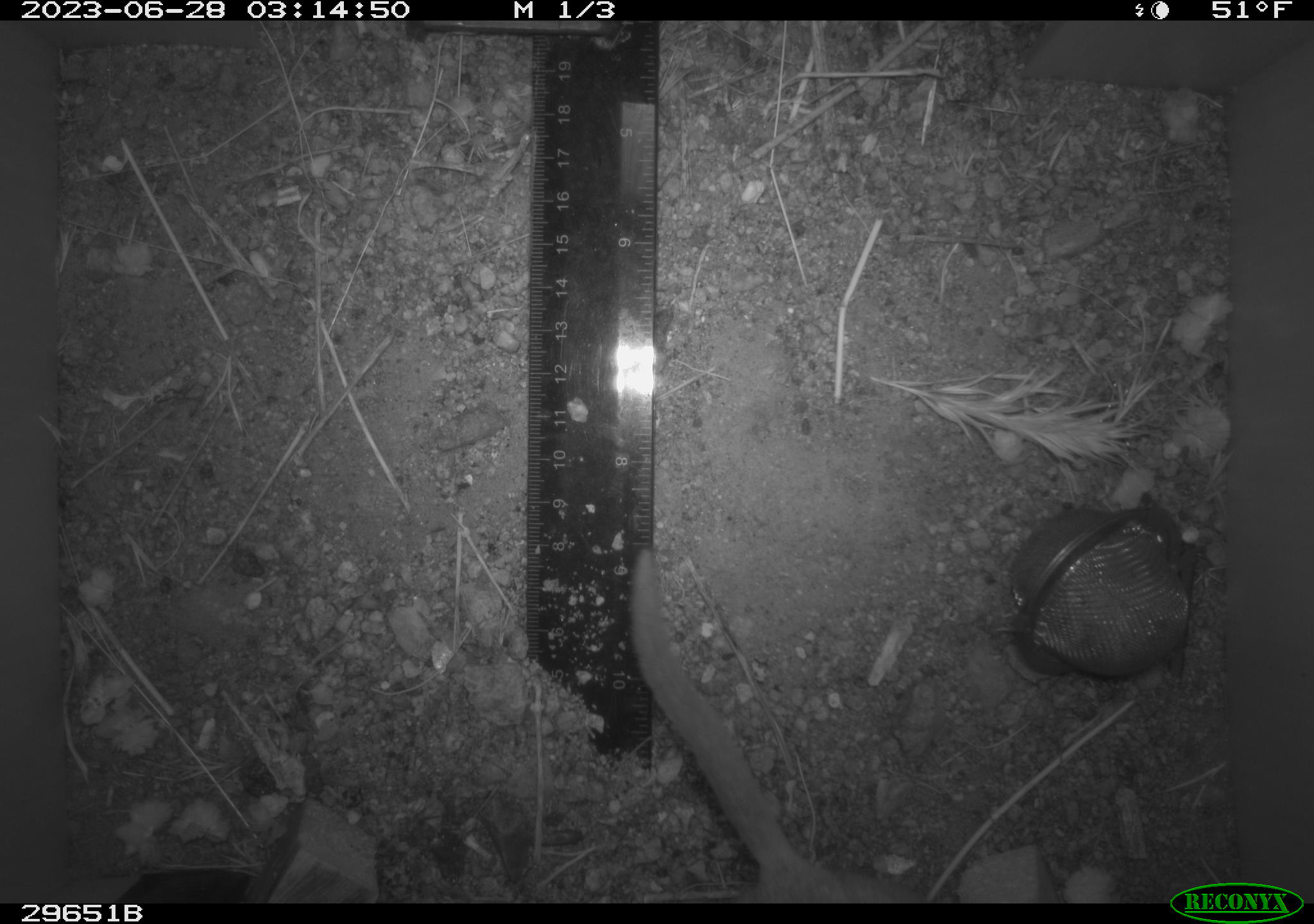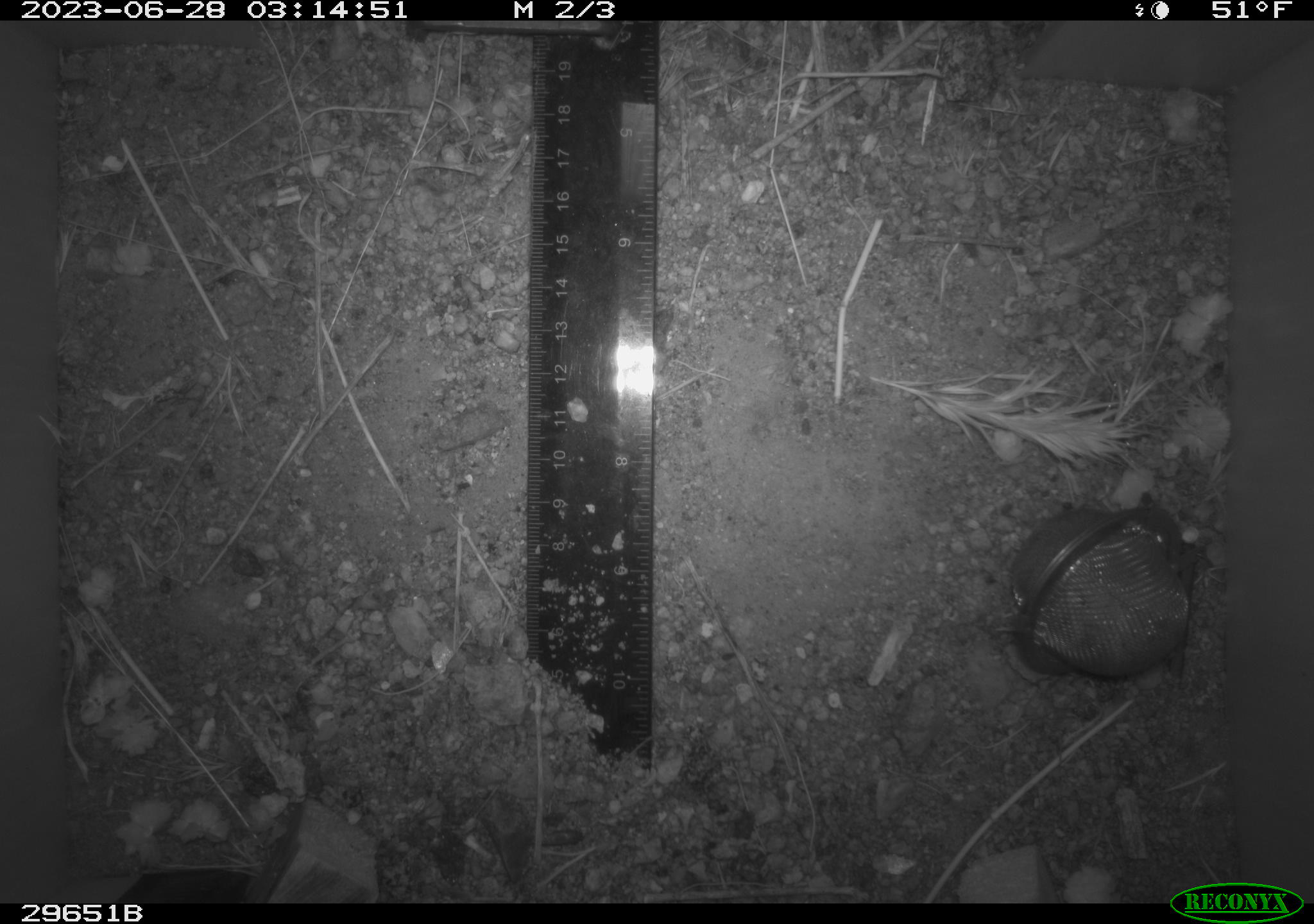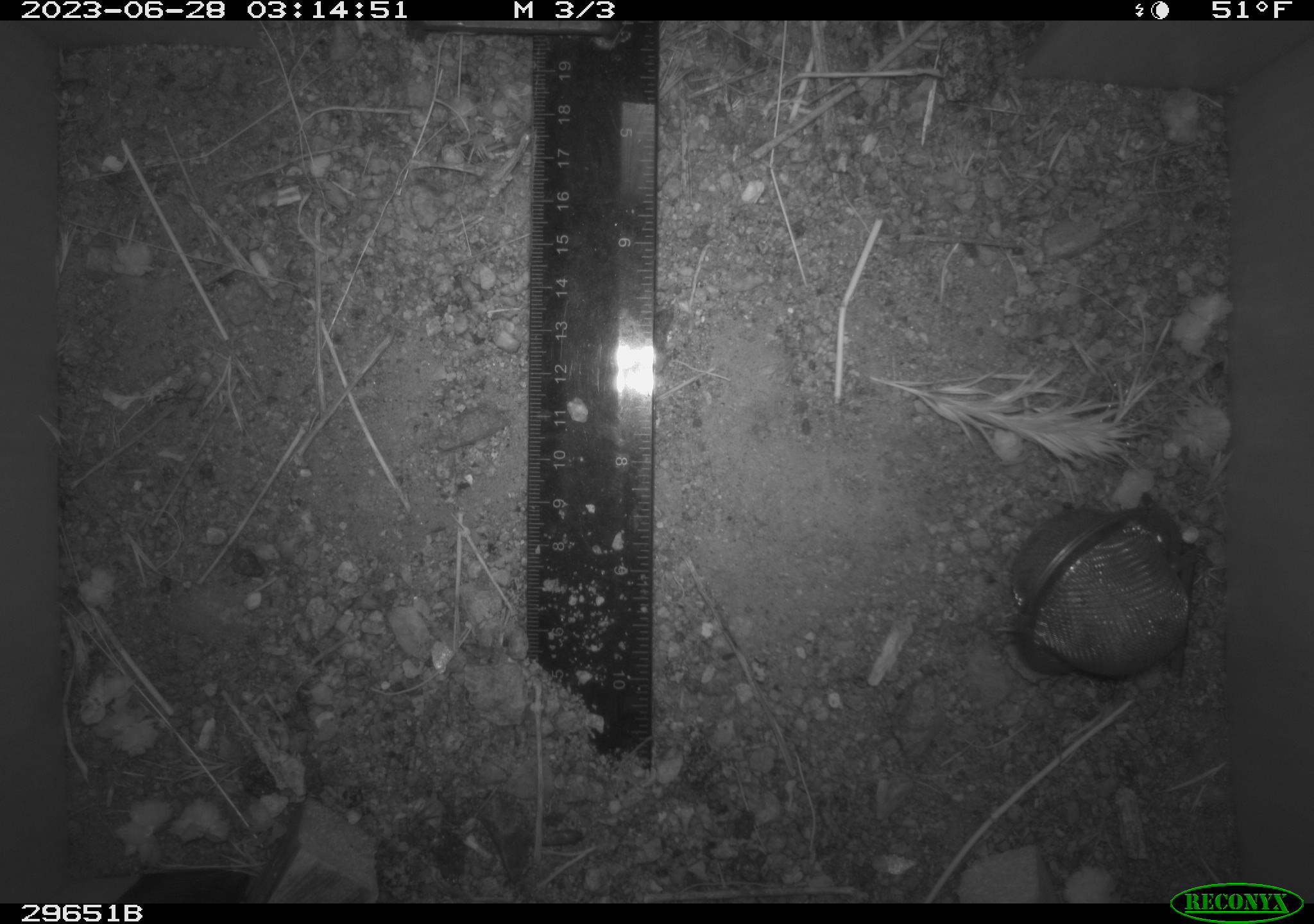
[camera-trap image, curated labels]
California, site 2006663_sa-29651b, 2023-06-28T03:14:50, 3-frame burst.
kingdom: Animalia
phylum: Chordata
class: Mammalia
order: Rodentia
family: Cricetidae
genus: Neotoma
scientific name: Neotoma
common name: pack rat or woodrat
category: neotoma species